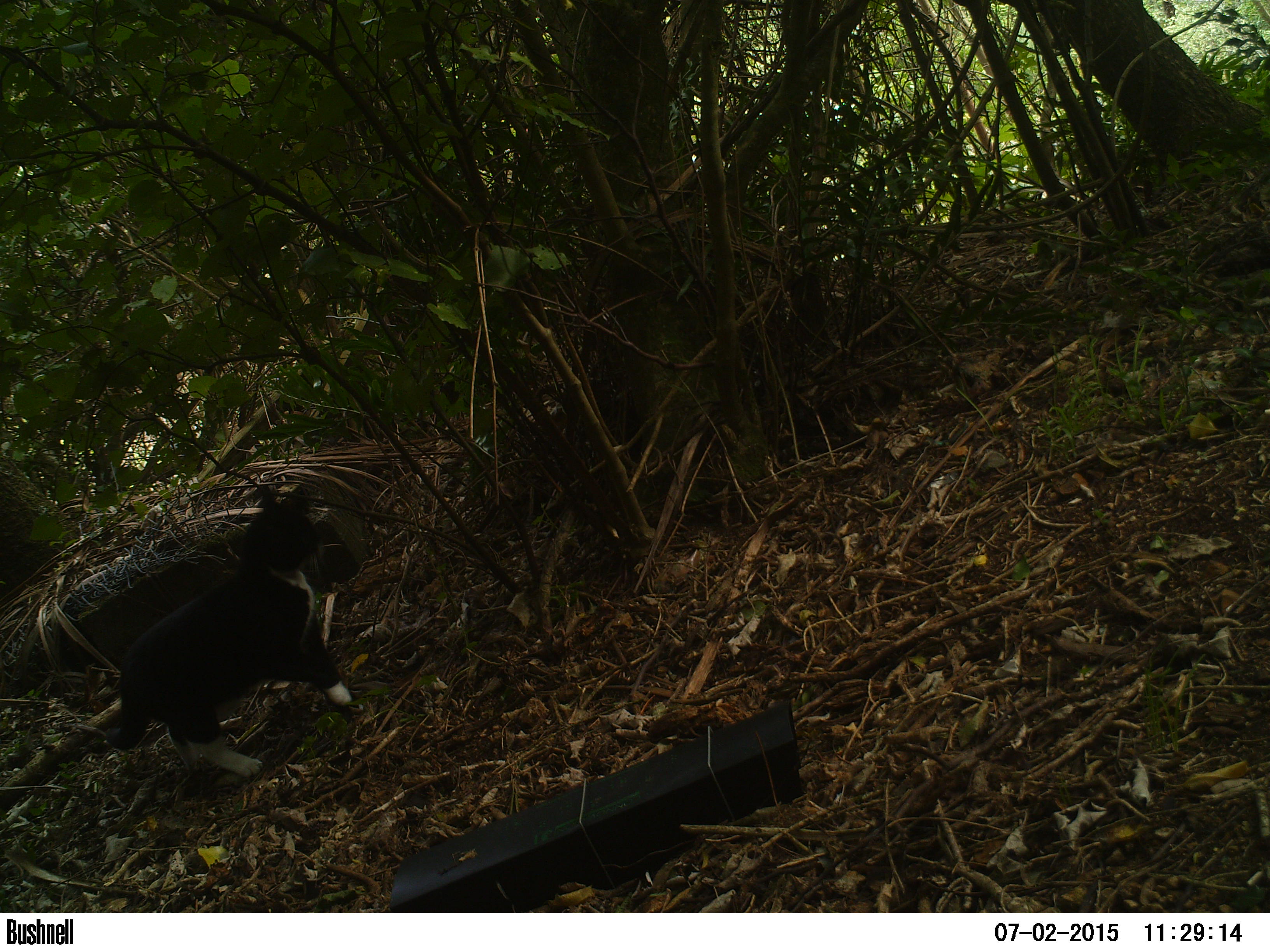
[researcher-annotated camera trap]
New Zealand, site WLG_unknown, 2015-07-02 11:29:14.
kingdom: Animalia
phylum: Chordata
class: Mammalia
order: Carnivora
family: Felidae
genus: Felis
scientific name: Felis catus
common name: domestic cat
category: cat